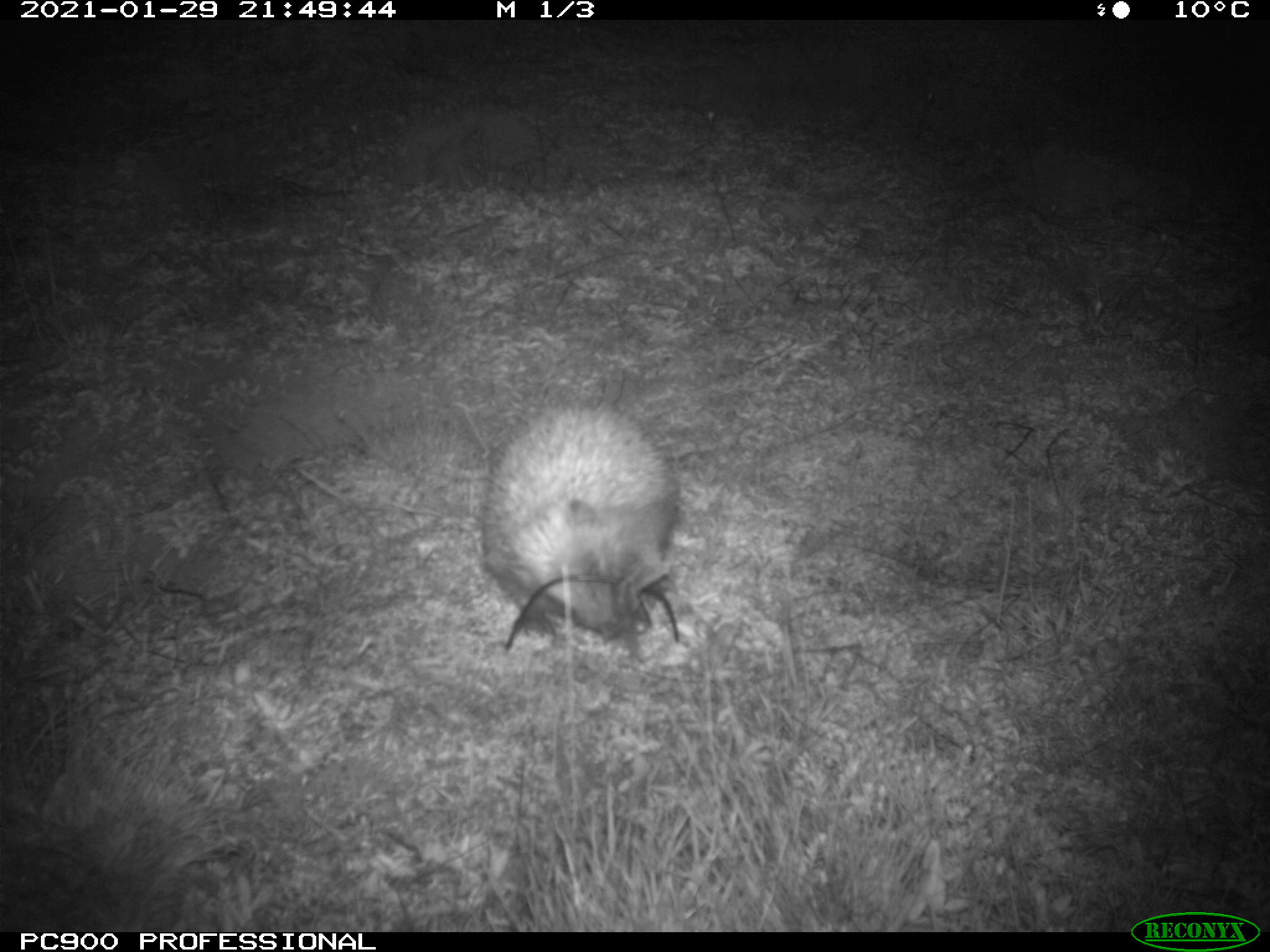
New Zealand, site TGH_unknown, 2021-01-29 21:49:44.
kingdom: Animalia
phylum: Chordata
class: Mammalia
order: Eulipotyphla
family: Erinaceidae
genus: Erinaceus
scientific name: Erinaceus europaeus europaeus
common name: european hedgehog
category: hedgehog